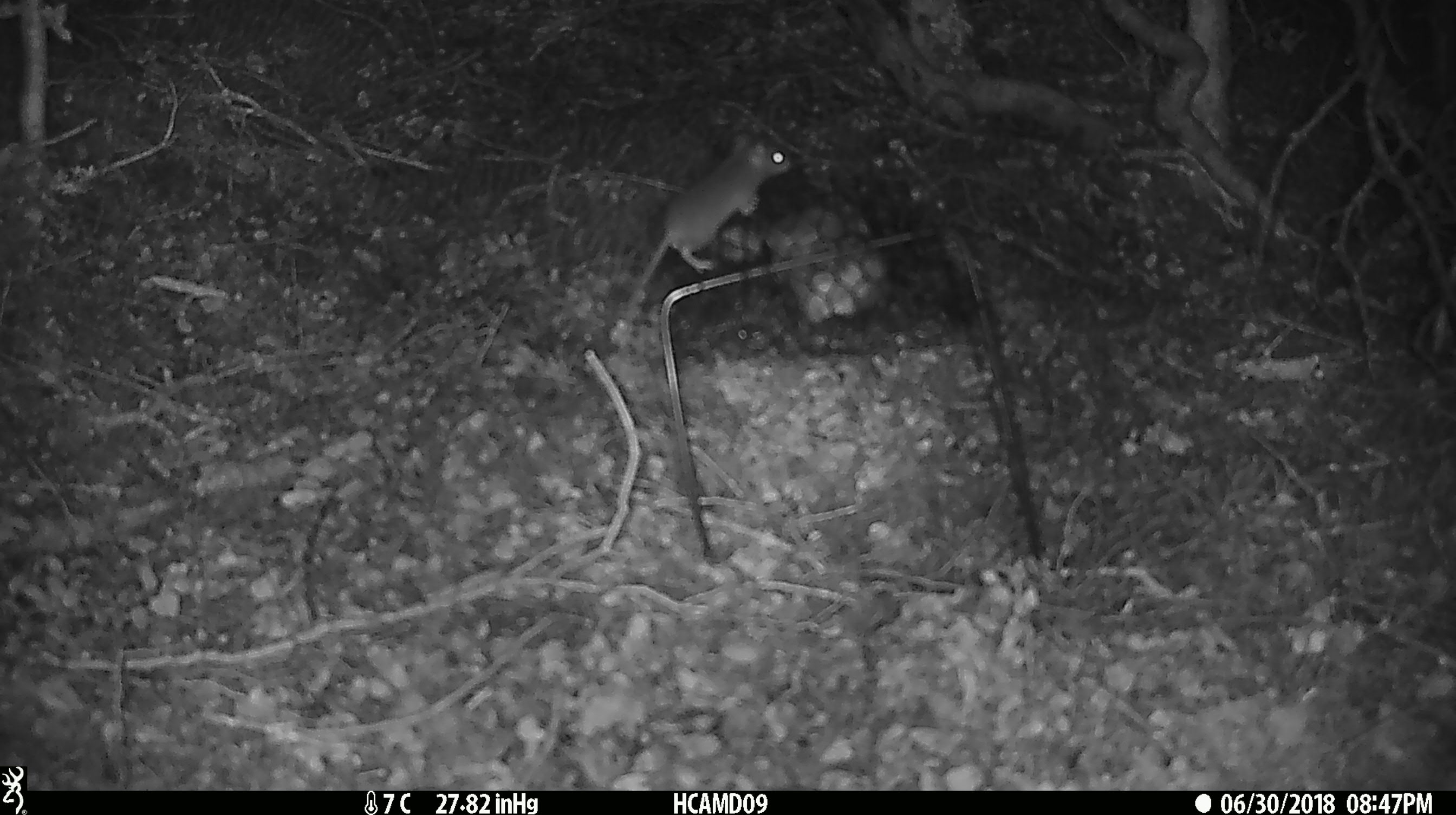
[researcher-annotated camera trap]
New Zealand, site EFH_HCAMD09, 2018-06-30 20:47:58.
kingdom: Animalia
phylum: Chordata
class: Mammalia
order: Rodentia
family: Muridae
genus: Mus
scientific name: Mus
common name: mouse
Mouse (Mus).